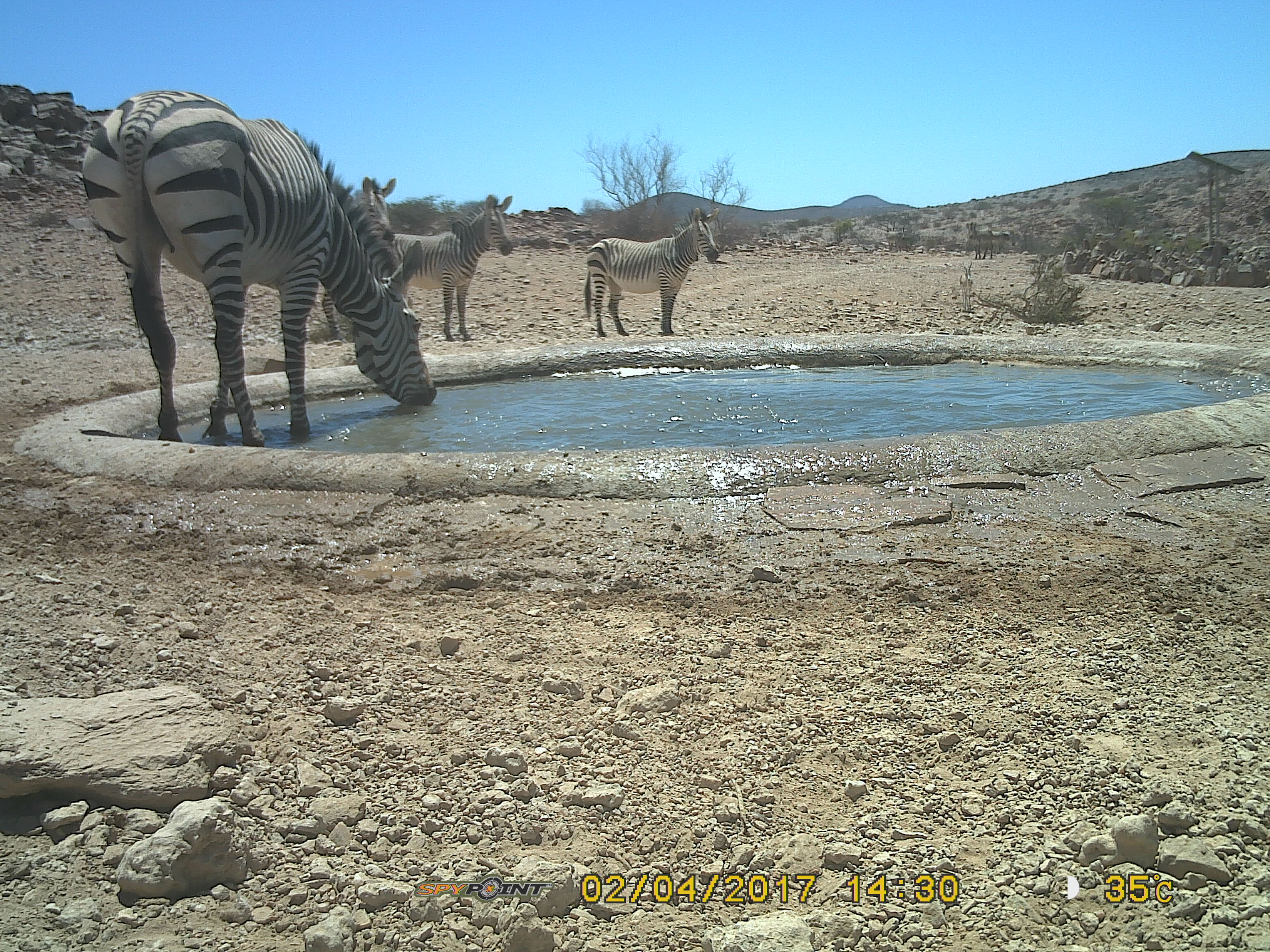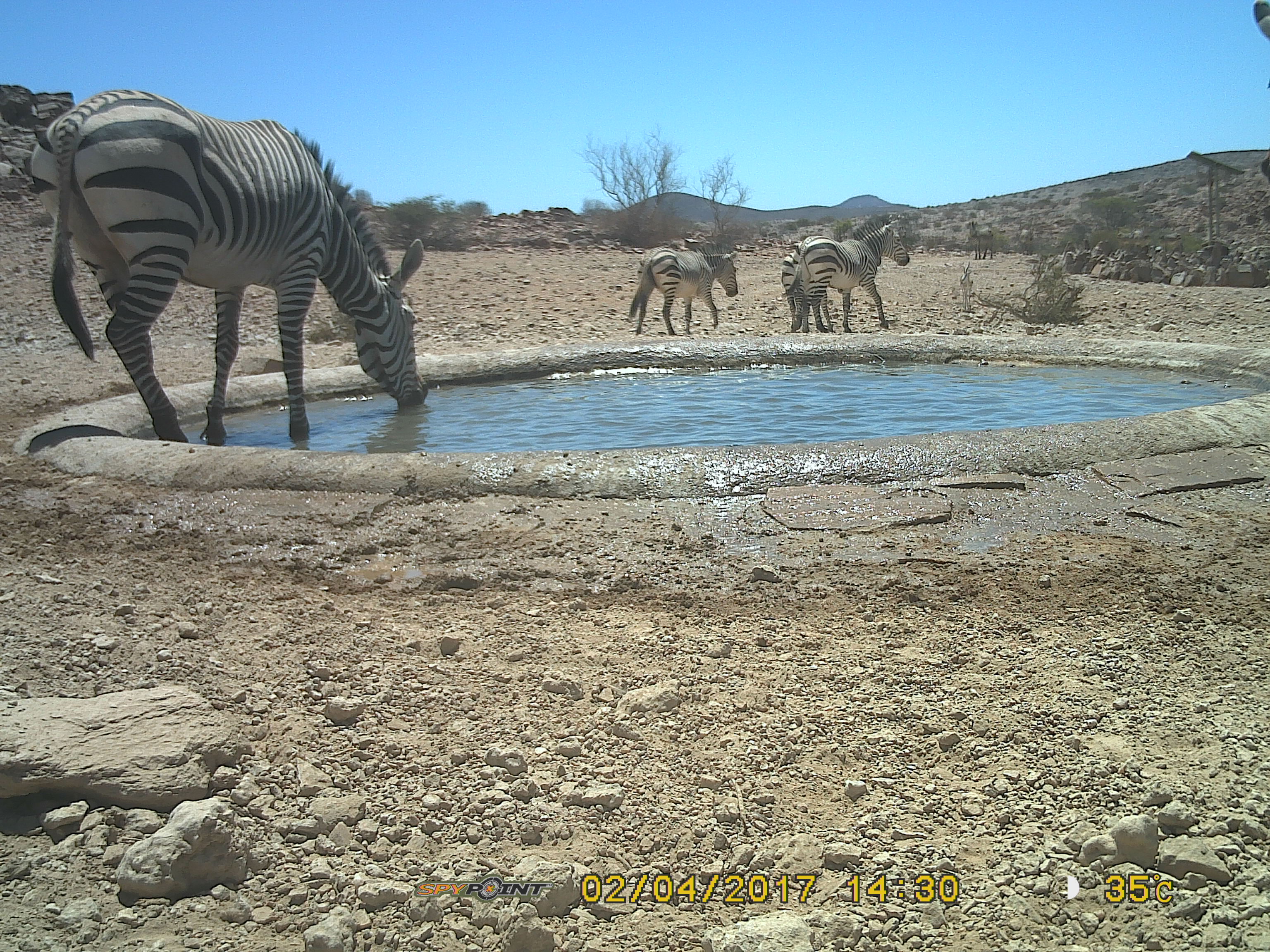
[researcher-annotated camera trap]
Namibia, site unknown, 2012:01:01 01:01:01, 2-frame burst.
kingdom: Animalia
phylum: Chordata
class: Mammalia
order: Perissodactyla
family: Equidae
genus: Equus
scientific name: Equus zebra hartmannae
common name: hartmann's mountain zebra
Equus zebra hartmannae (hartmann's mountain zebra).